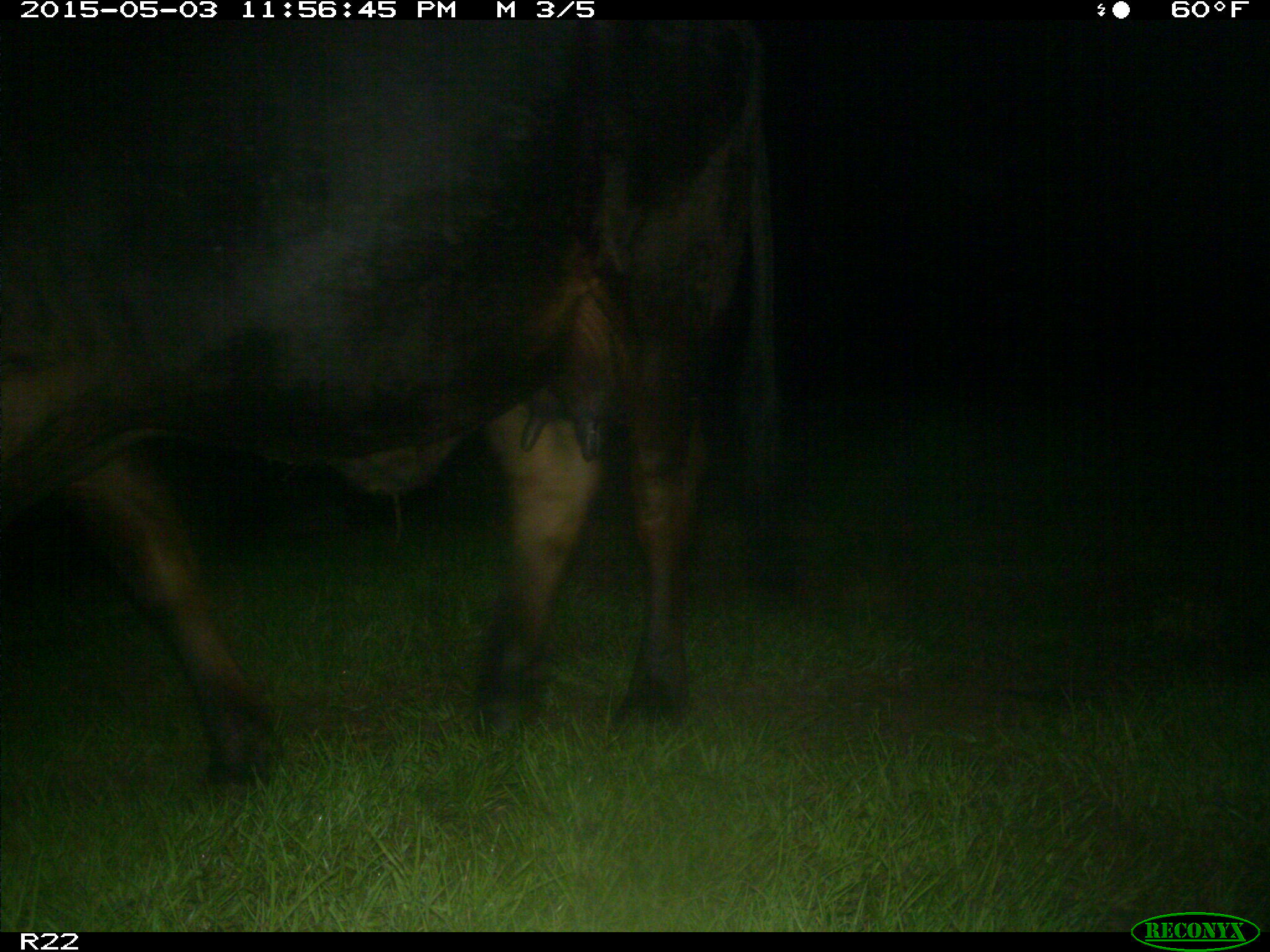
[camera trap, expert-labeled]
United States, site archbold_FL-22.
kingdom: Animalia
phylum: Chordata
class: Mammalia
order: Artiodactyla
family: Bovidae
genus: Bos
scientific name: Bos taurus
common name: domestic cow